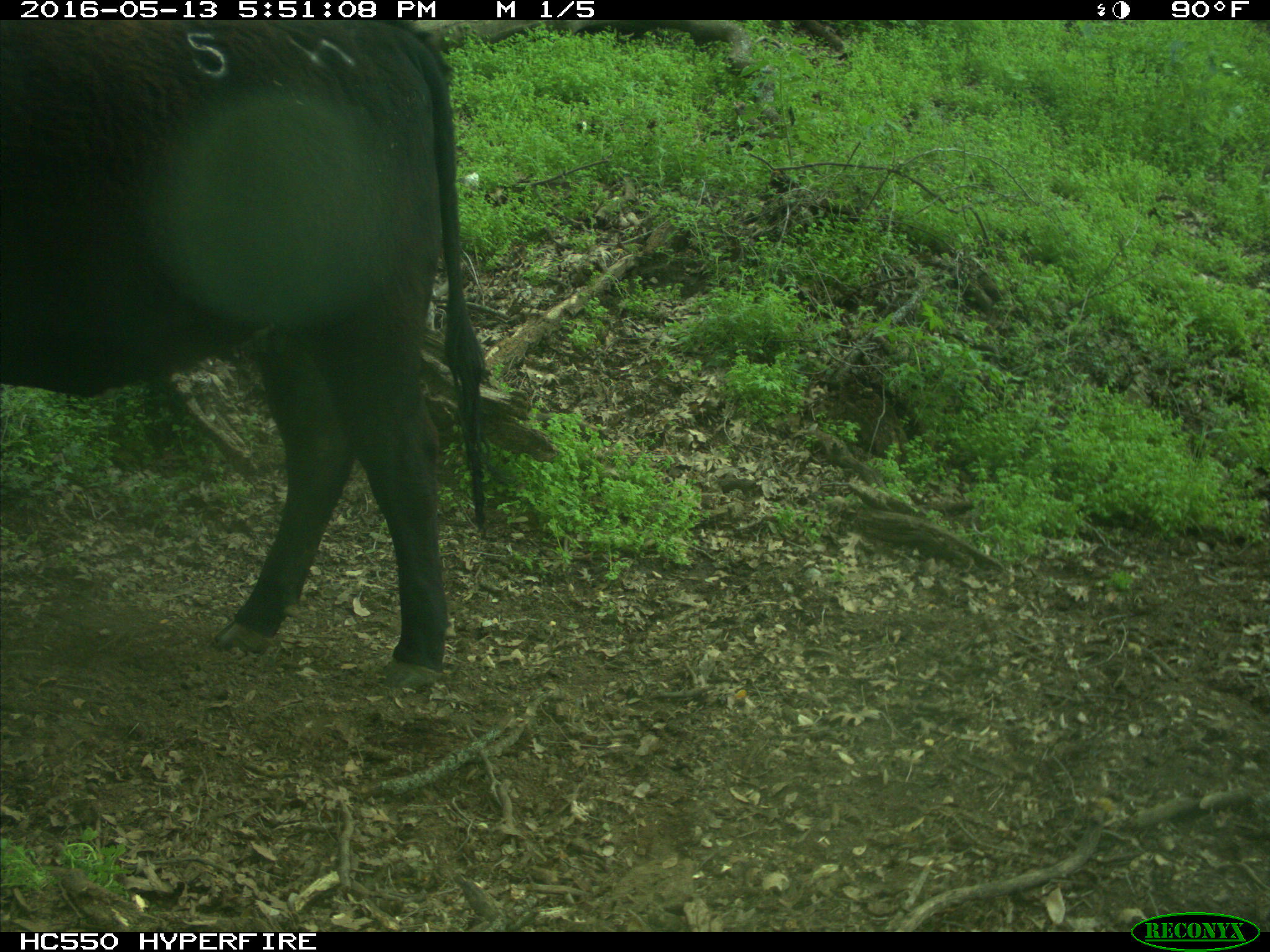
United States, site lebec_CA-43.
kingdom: Animalia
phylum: Chordata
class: Mammalia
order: Artiodactyla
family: Bovidae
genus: Bos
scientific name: Bos taurus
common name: domestic cow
Bos taurus (domestic cow).